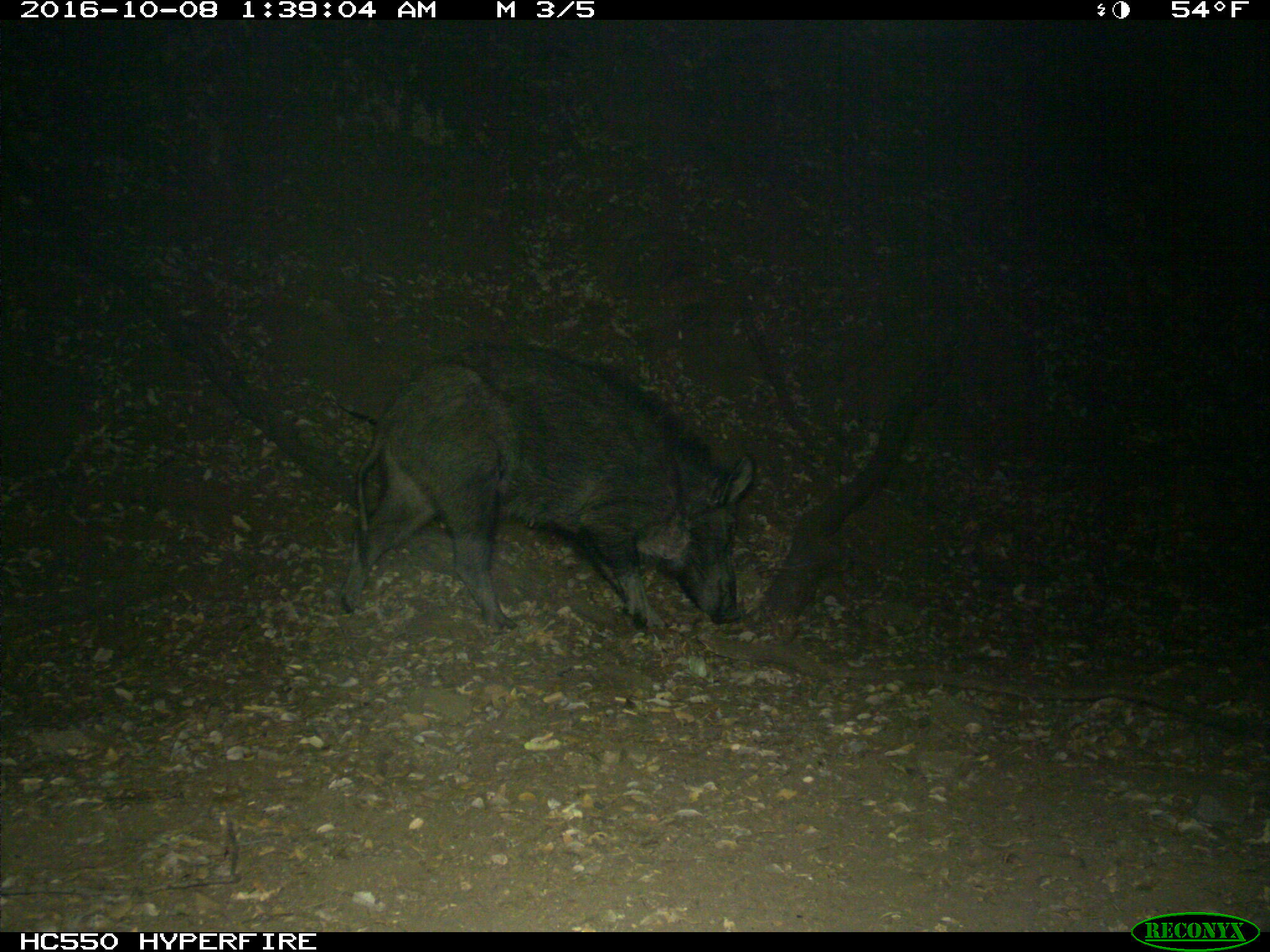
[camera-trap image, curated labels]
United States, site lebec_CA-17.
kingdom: Animalia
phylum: Chordata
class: Mammalia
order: Artiodactyla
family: Suidae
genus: Sus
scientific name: Sus scrofa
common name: wild boar